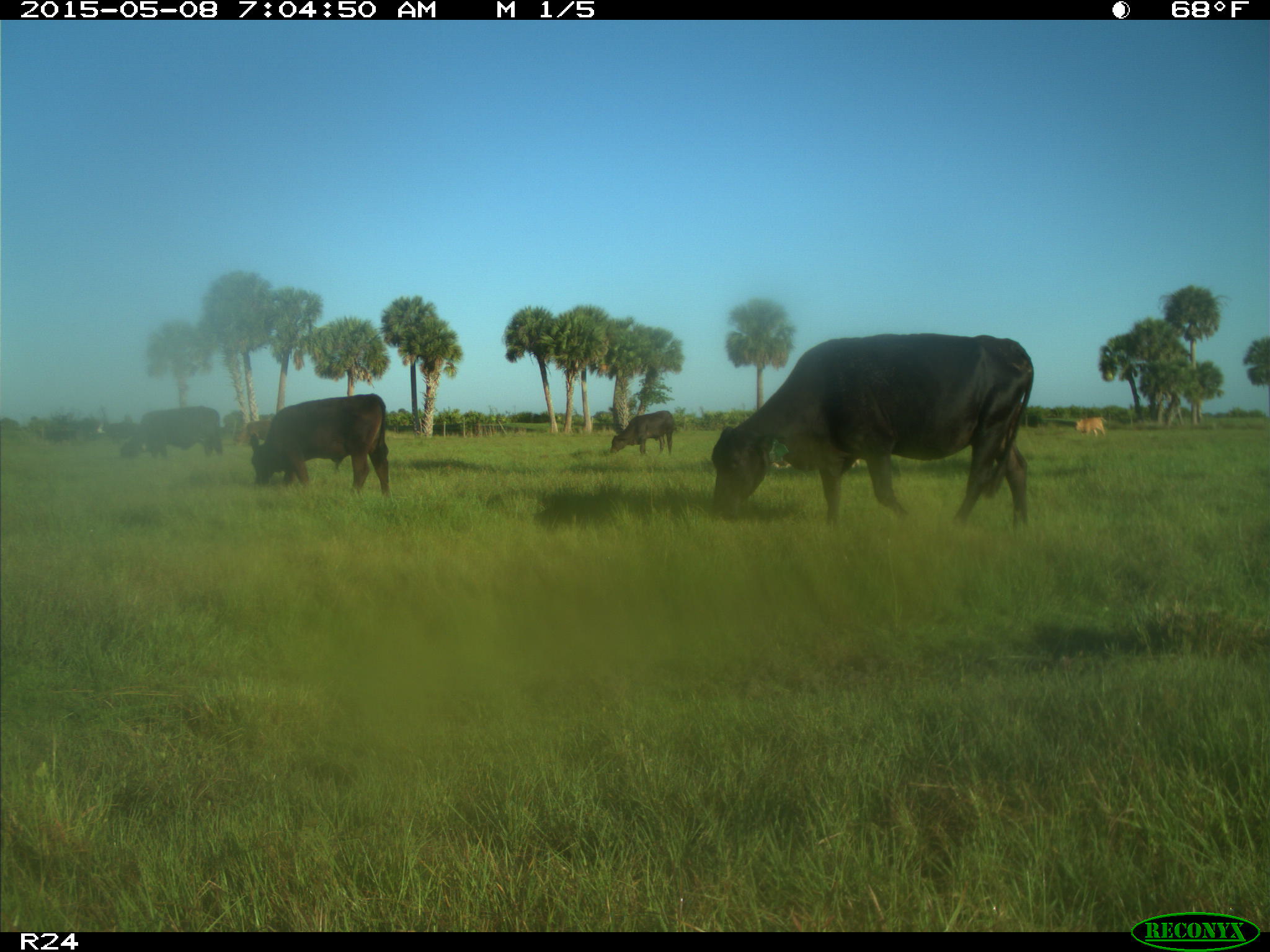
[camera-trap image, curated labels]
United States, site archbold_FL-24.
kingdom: Animalia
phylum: Chordata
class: Mammalia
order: Artiodactyla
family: Bovidae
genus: Bos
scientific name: Bos taurus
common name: domestic cow